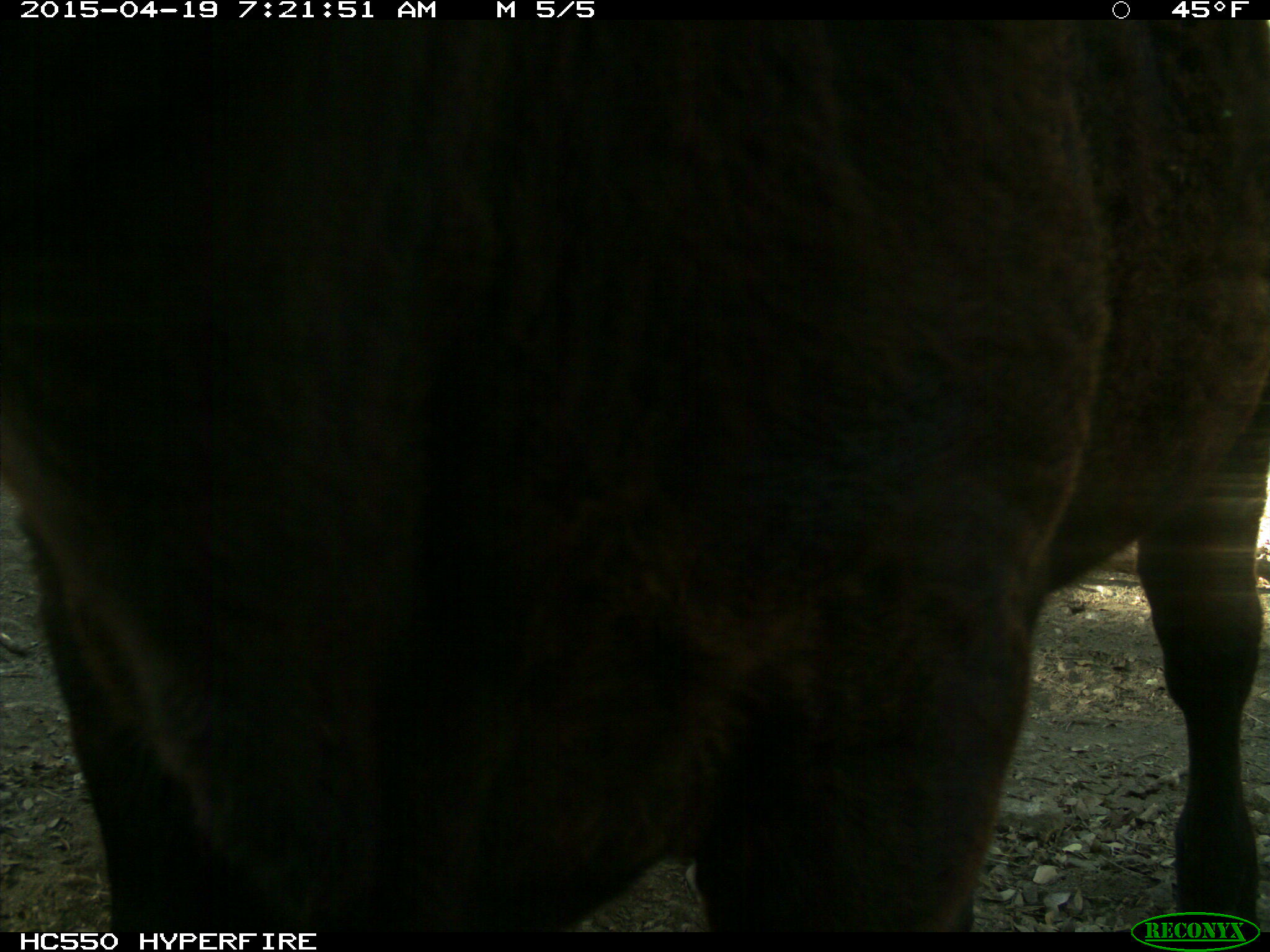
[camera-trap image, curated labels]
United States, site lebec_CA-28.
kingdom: Animalia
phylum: Chordata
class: Mammalia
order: Artiodactyla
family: Bovidae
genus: Bos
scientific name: Bos taurus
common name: domestic cow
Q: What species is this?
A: Bos taurus (domestic cow).